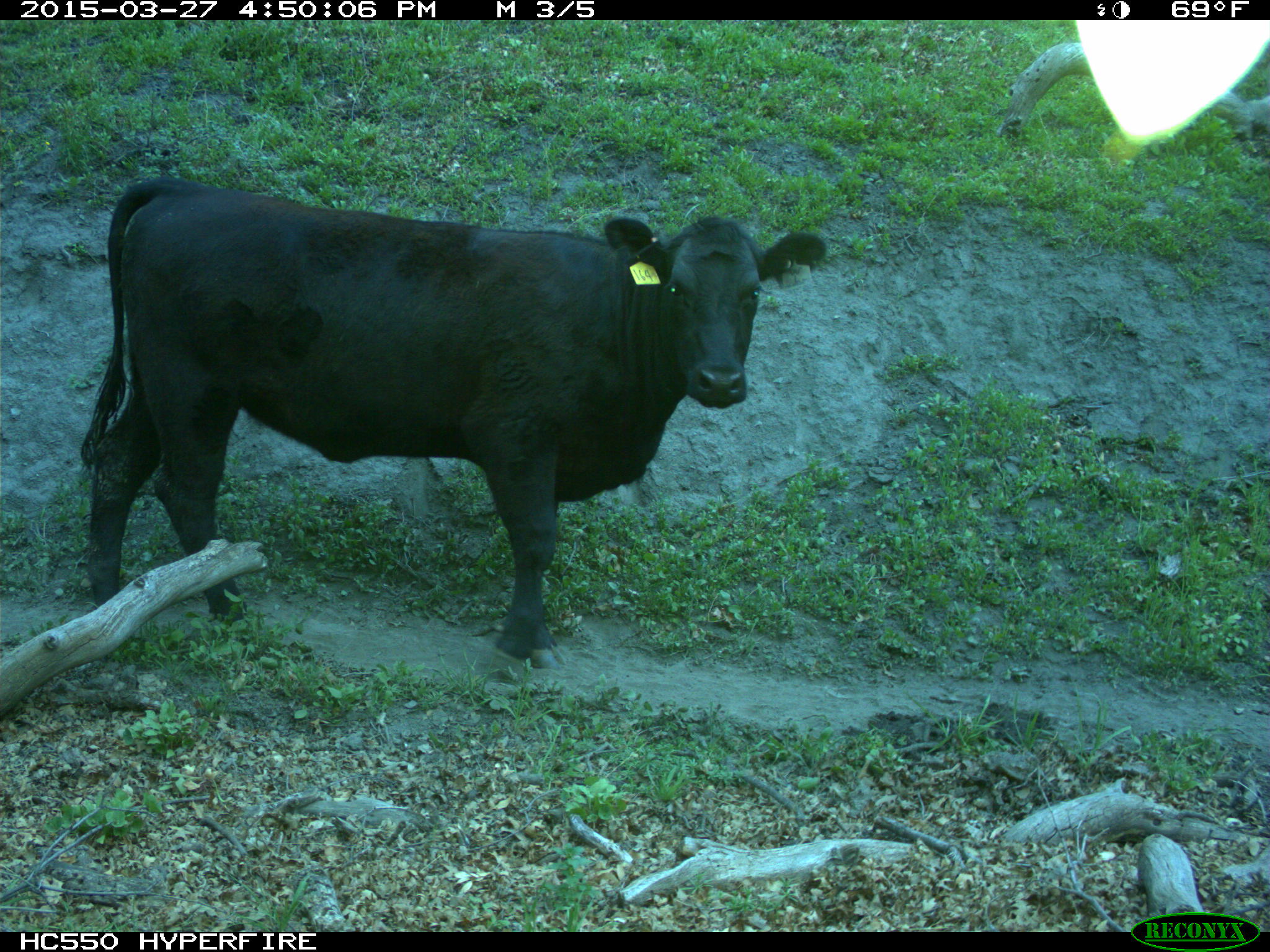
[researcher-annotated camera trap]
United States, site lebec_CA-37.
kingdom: Animalia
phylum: Chordata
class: Mammalia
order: Artiodactyla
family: Bovidae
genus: Bos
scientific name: Bos taurus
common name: domestic cow